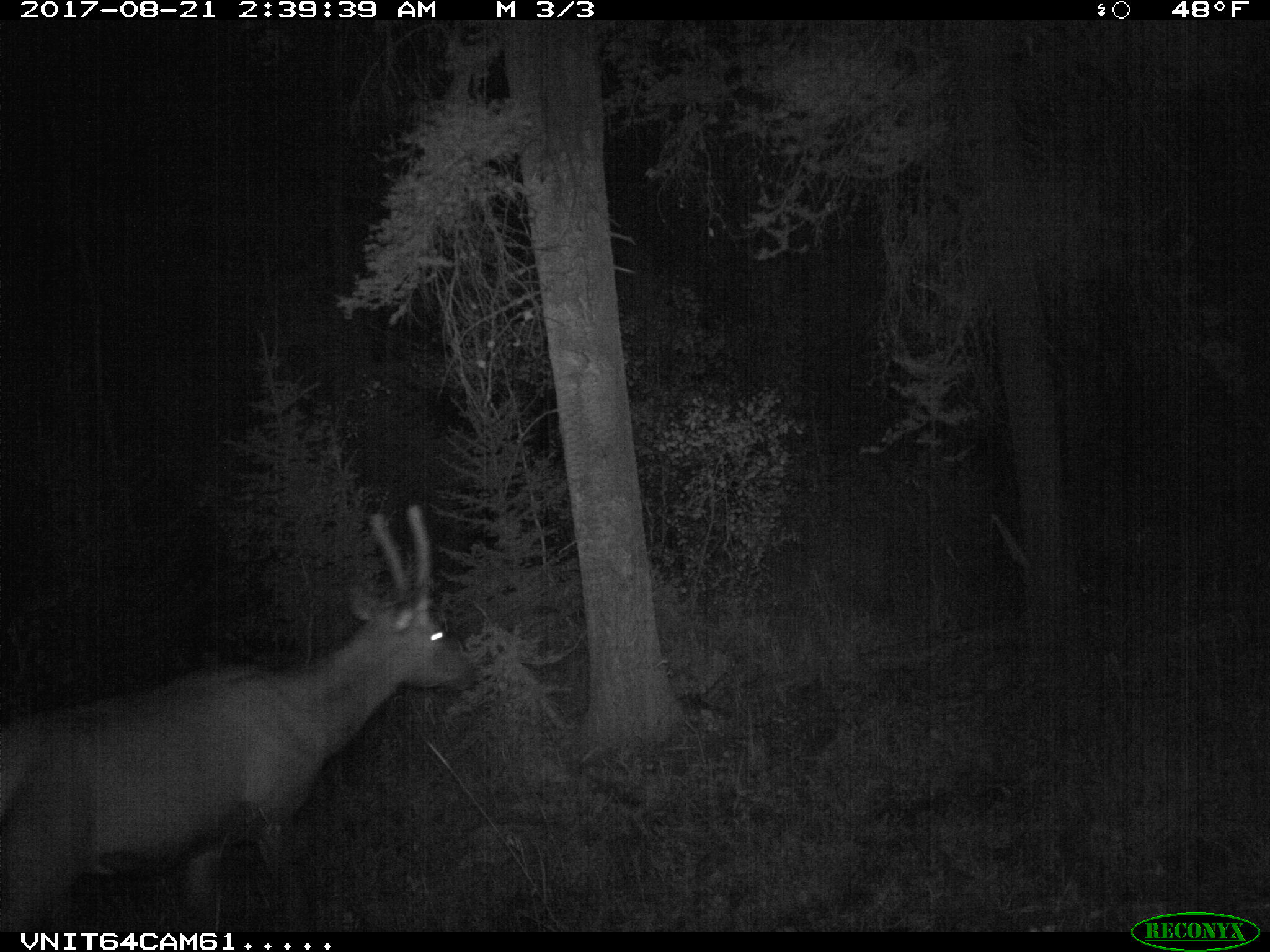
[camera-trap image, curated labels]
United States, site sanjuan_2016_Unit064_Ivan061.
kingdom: Animalia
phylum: Chordata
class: Mammalia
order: Artiodactyla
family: Cervidae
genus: Cervus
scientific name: Cervus elaphus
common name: red deer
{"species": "Cervus elaphus (red deer)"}